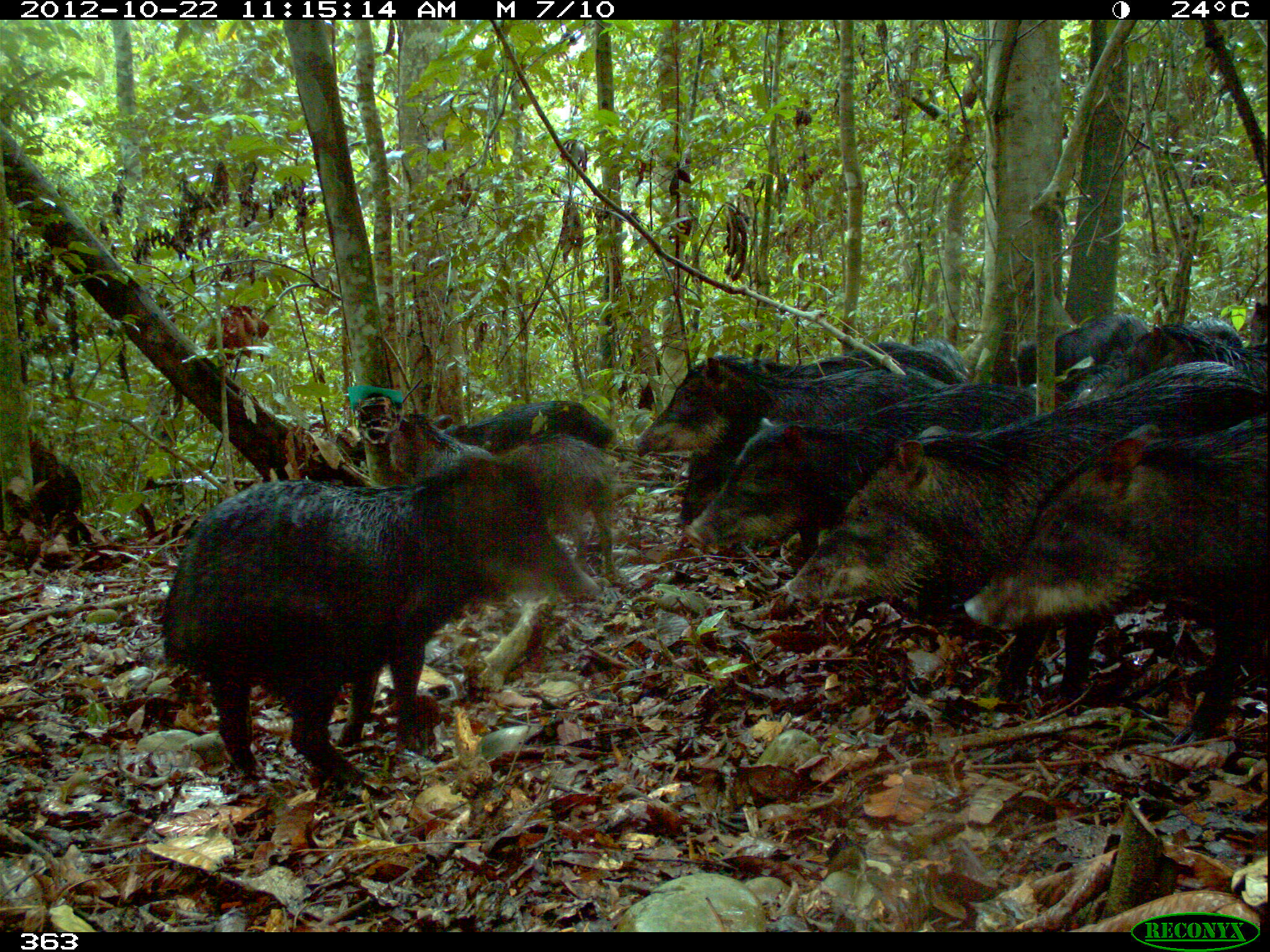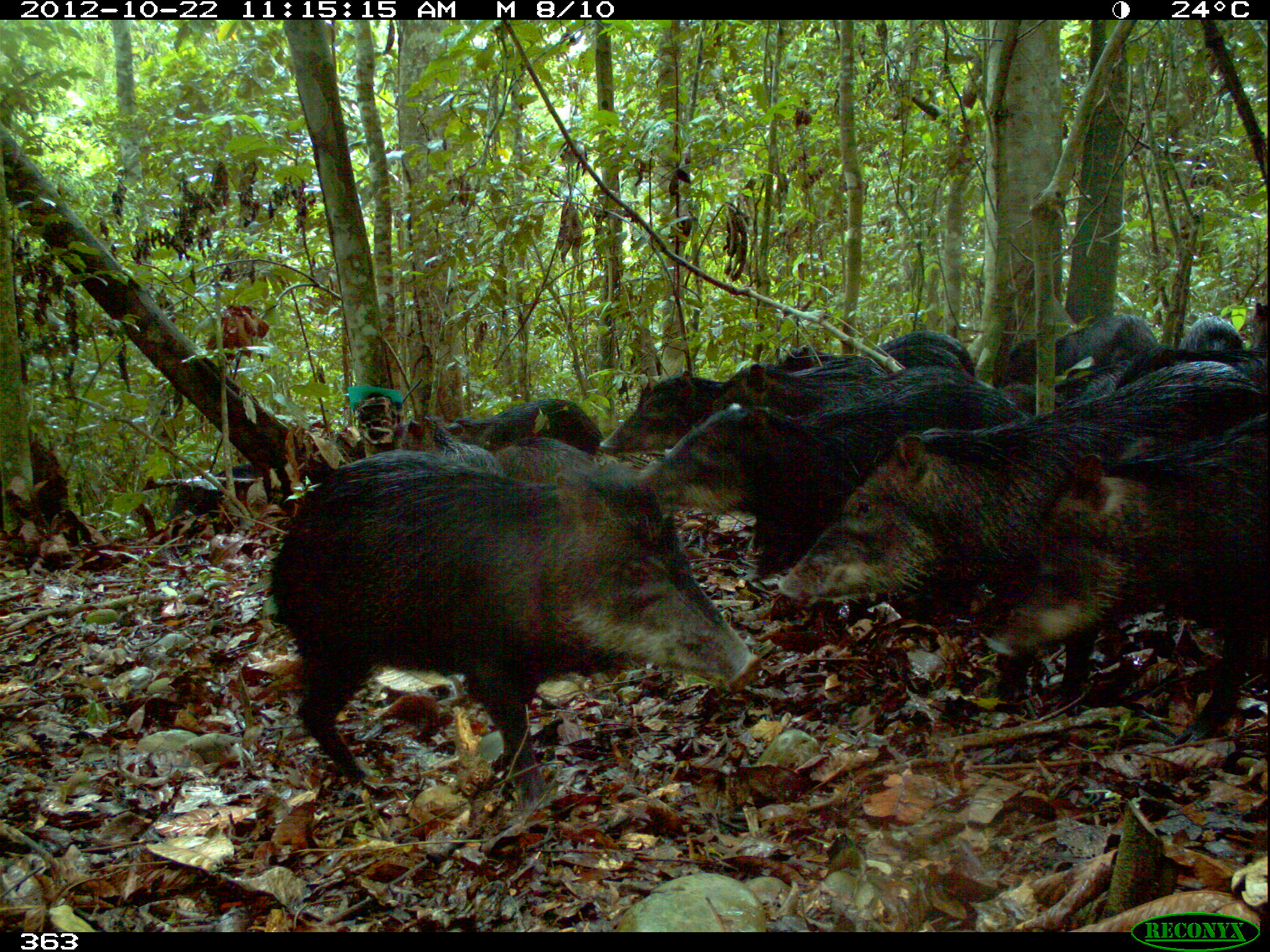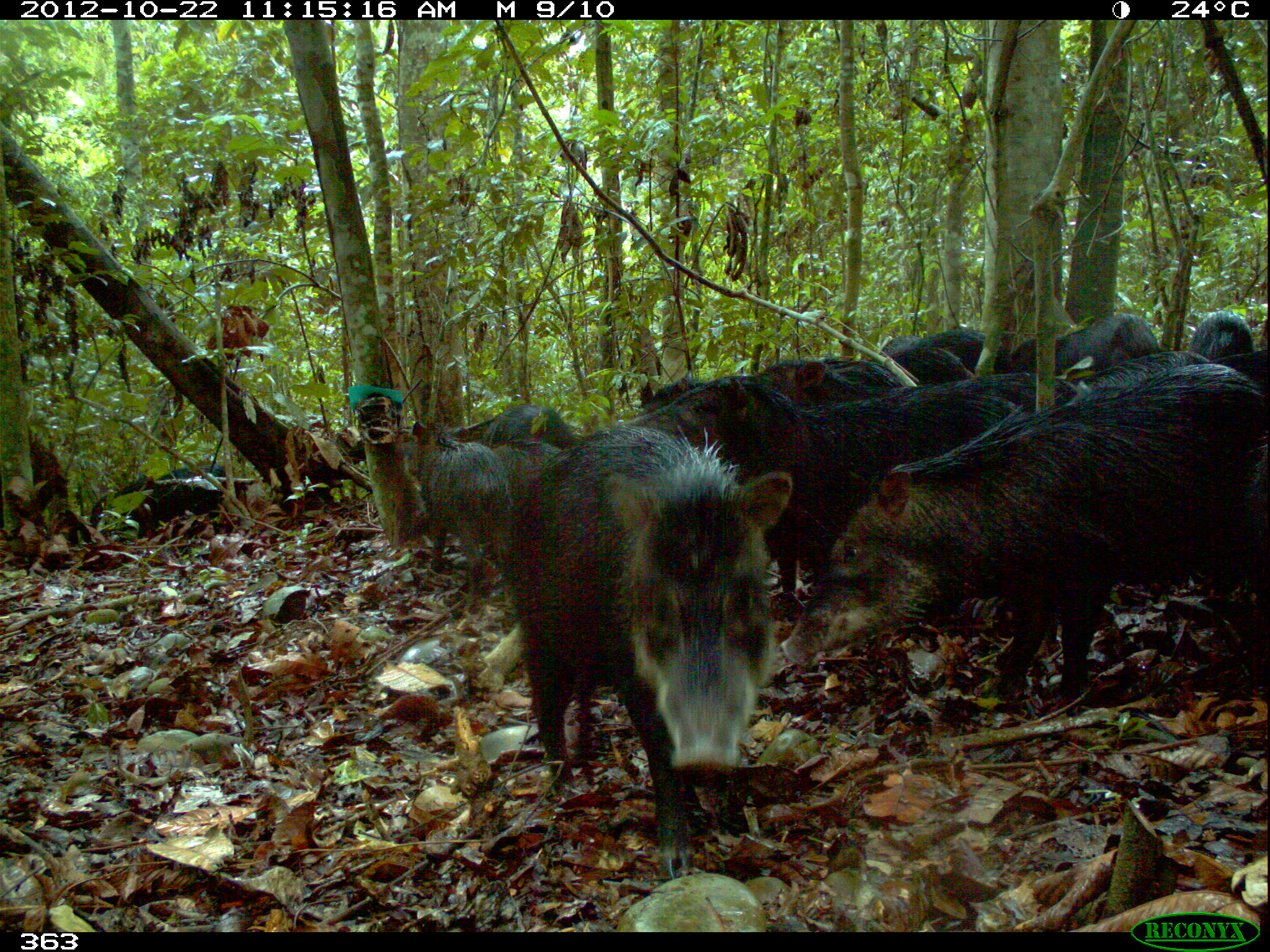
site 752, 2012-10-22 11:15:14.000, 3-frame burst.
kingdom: Animalia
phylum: Chordata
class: Mammalia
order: Artiodactyla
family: Tayassuidae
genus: Tayassu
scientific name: Tayassu pecari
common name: white-lipped peccary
Tayassu pecari (white-lipped peccary).